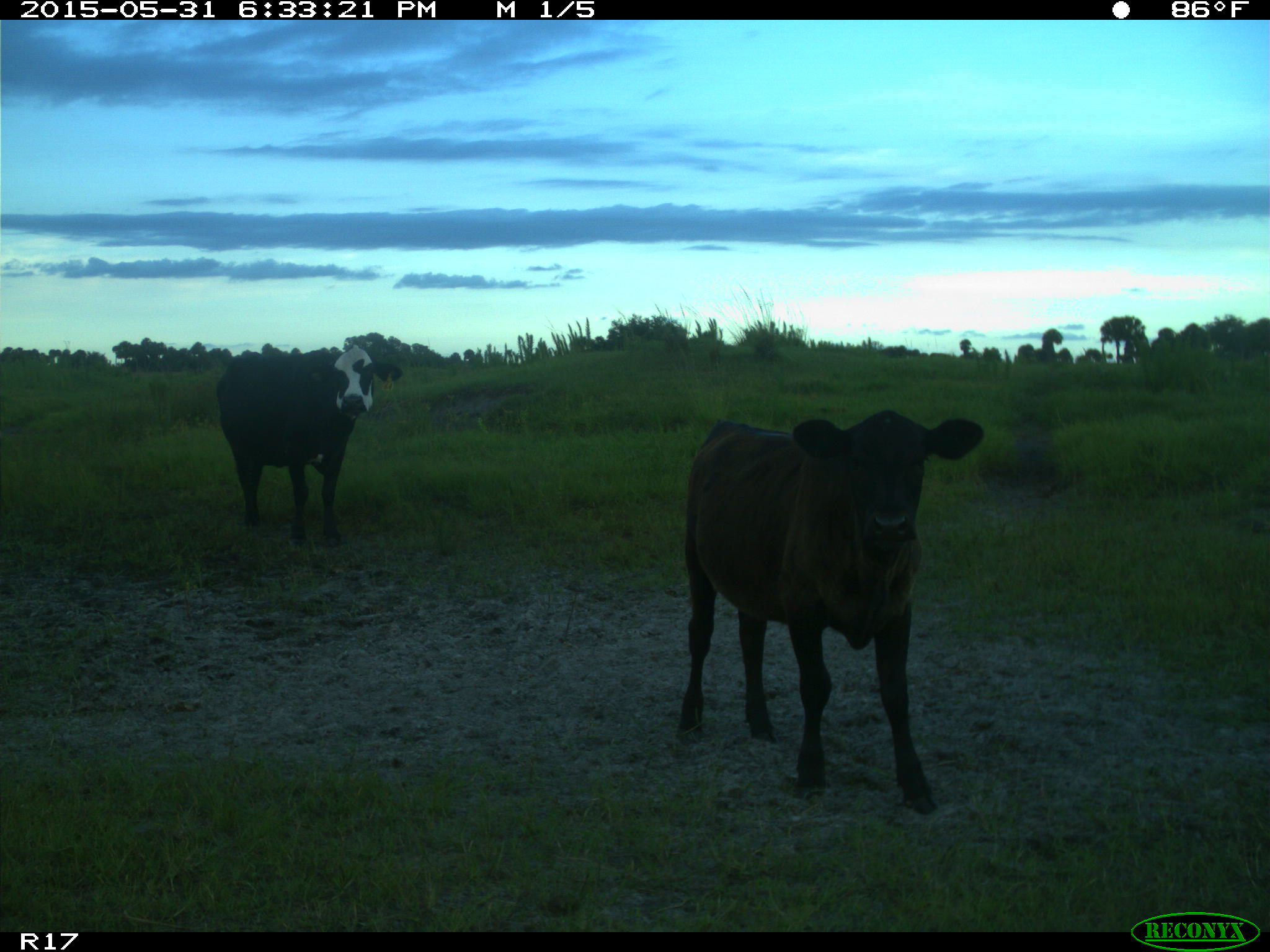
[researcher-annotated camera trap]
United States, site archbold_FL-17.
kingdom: Animalia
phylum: Chordata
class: Mammalia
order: Artiodactyla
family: Bovidae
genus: Bos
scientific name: Bos taurus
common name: domestic cow